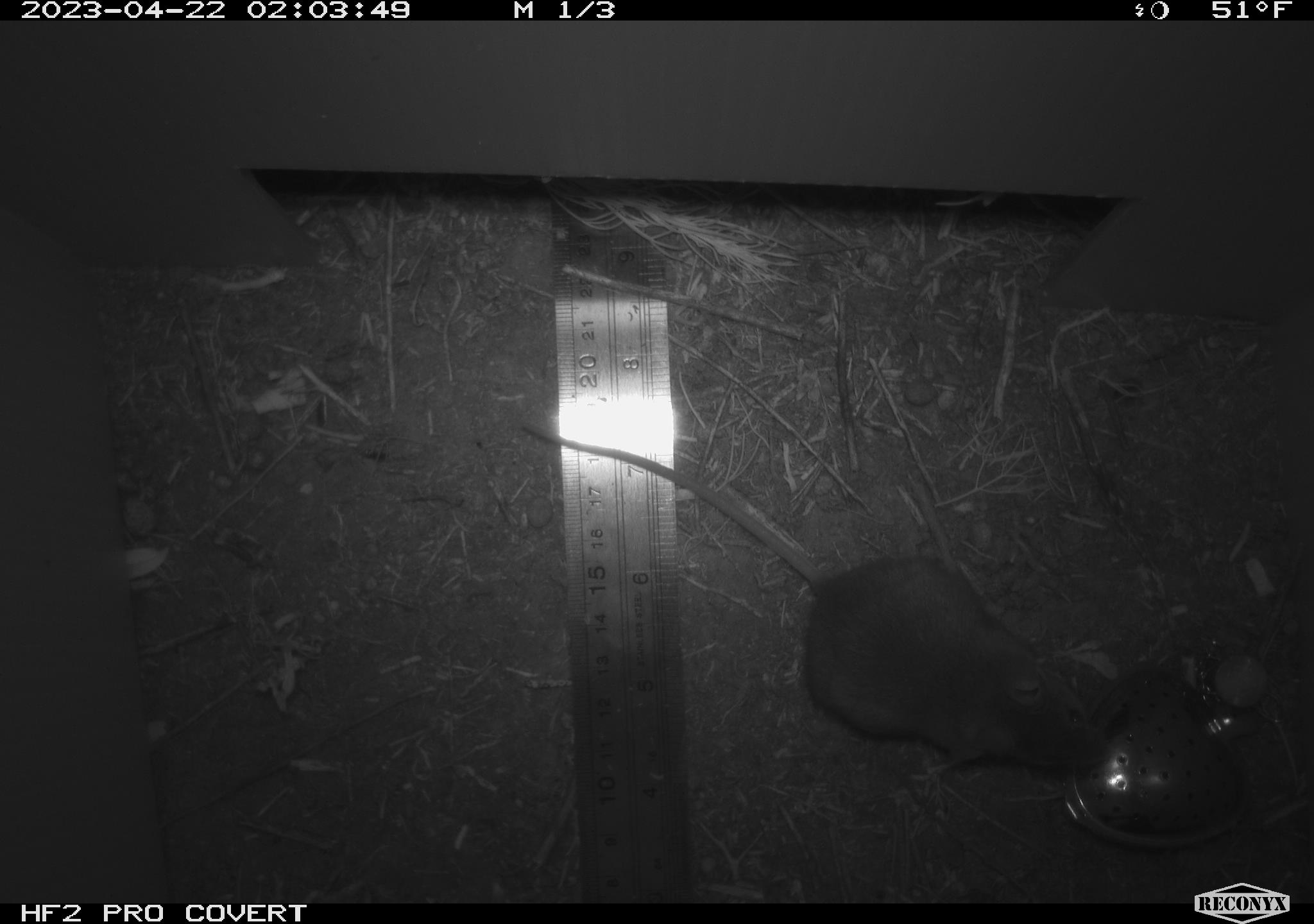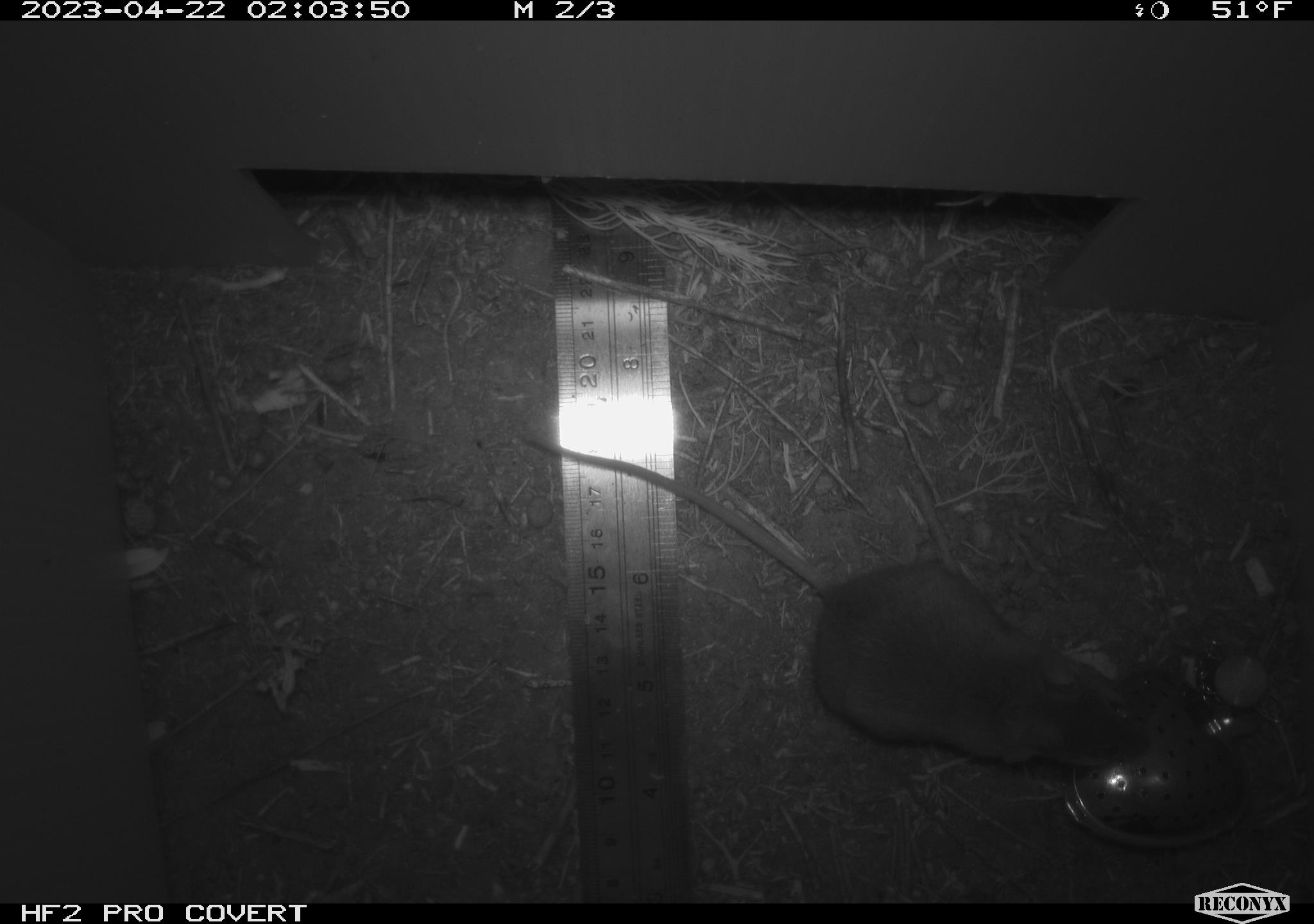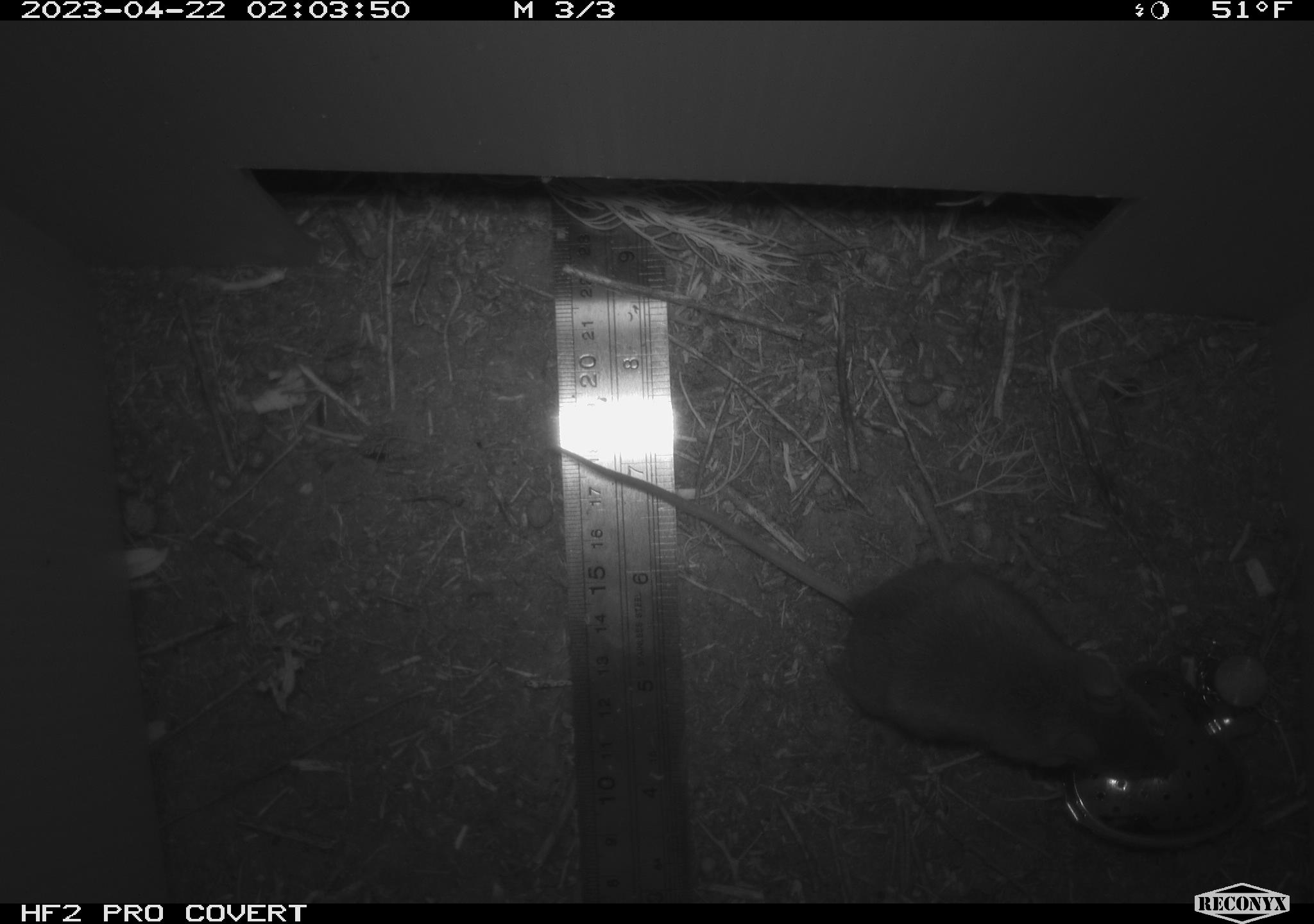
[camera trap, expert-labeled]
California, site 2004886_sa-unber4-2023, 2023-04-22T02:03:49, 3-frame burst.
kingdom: Animalia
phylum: Chordata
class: Mammalia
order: Rodentia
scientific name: Rodentia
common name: mouse species